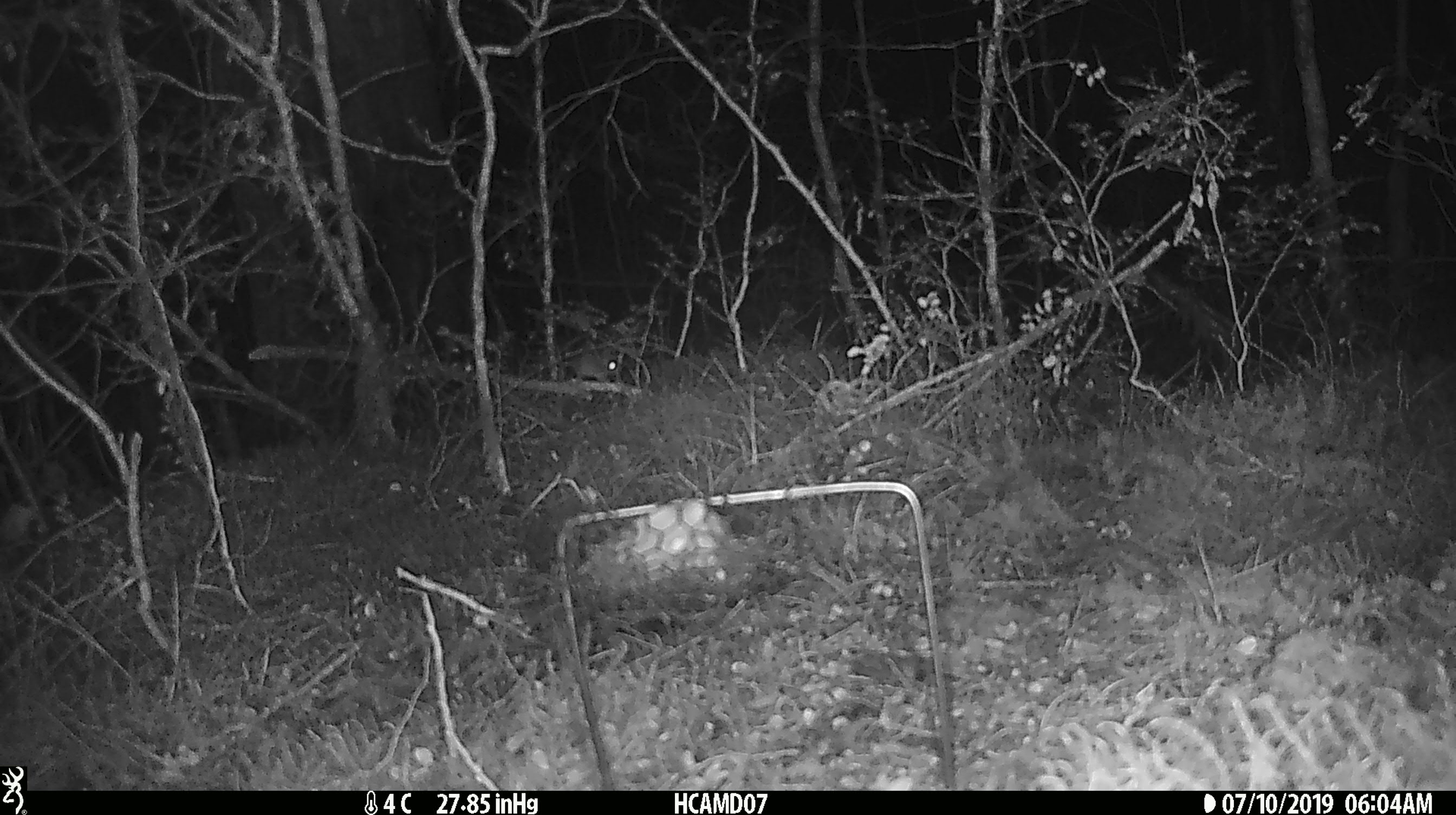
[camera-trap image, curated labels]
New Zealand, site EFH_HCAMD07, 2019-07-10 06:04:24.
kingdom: Animalia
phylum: Chordata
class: Mammalia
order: Rodentia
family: Muridae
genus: Mus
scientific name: Mus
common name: mouse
Mouse (Mus).